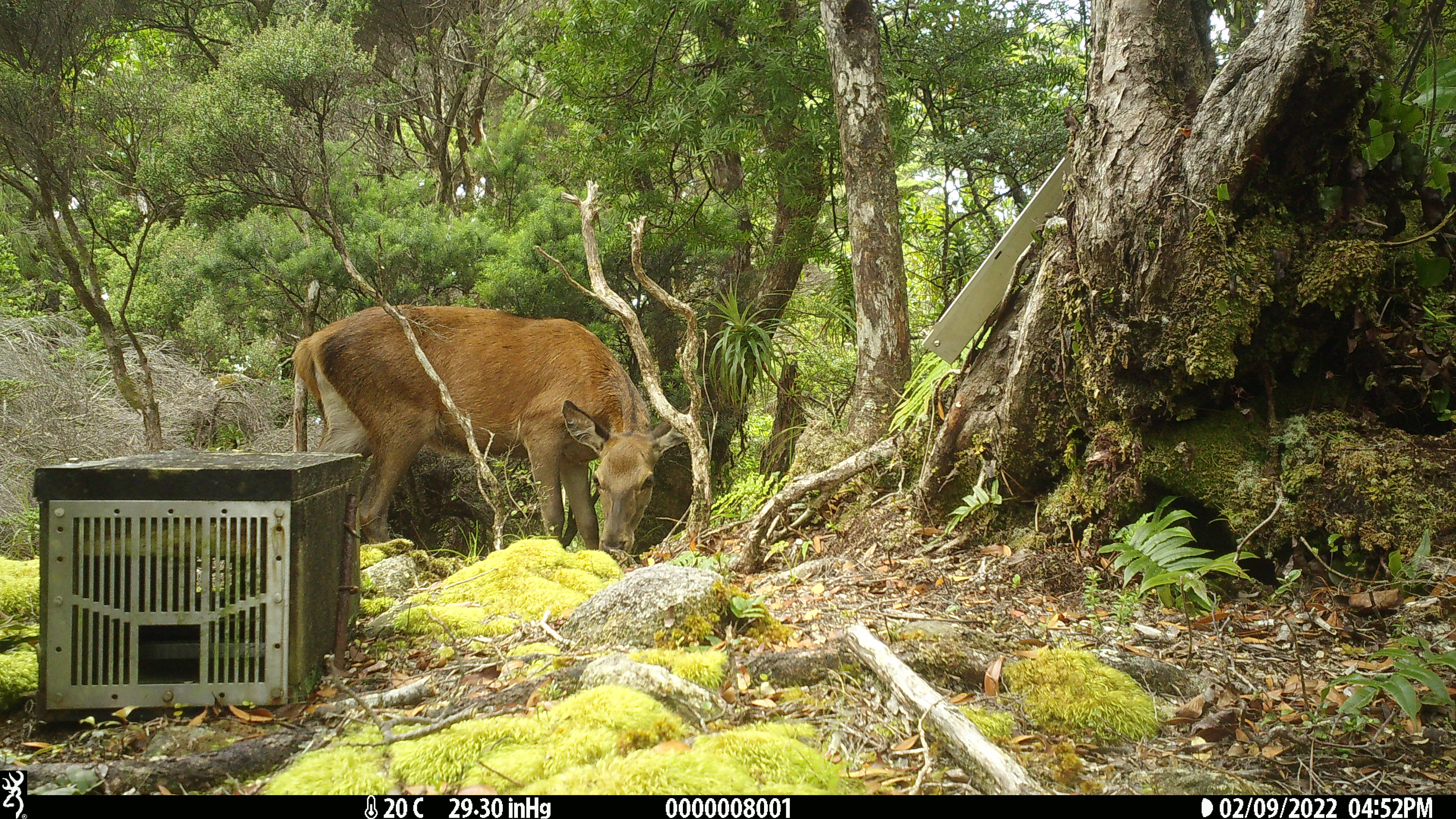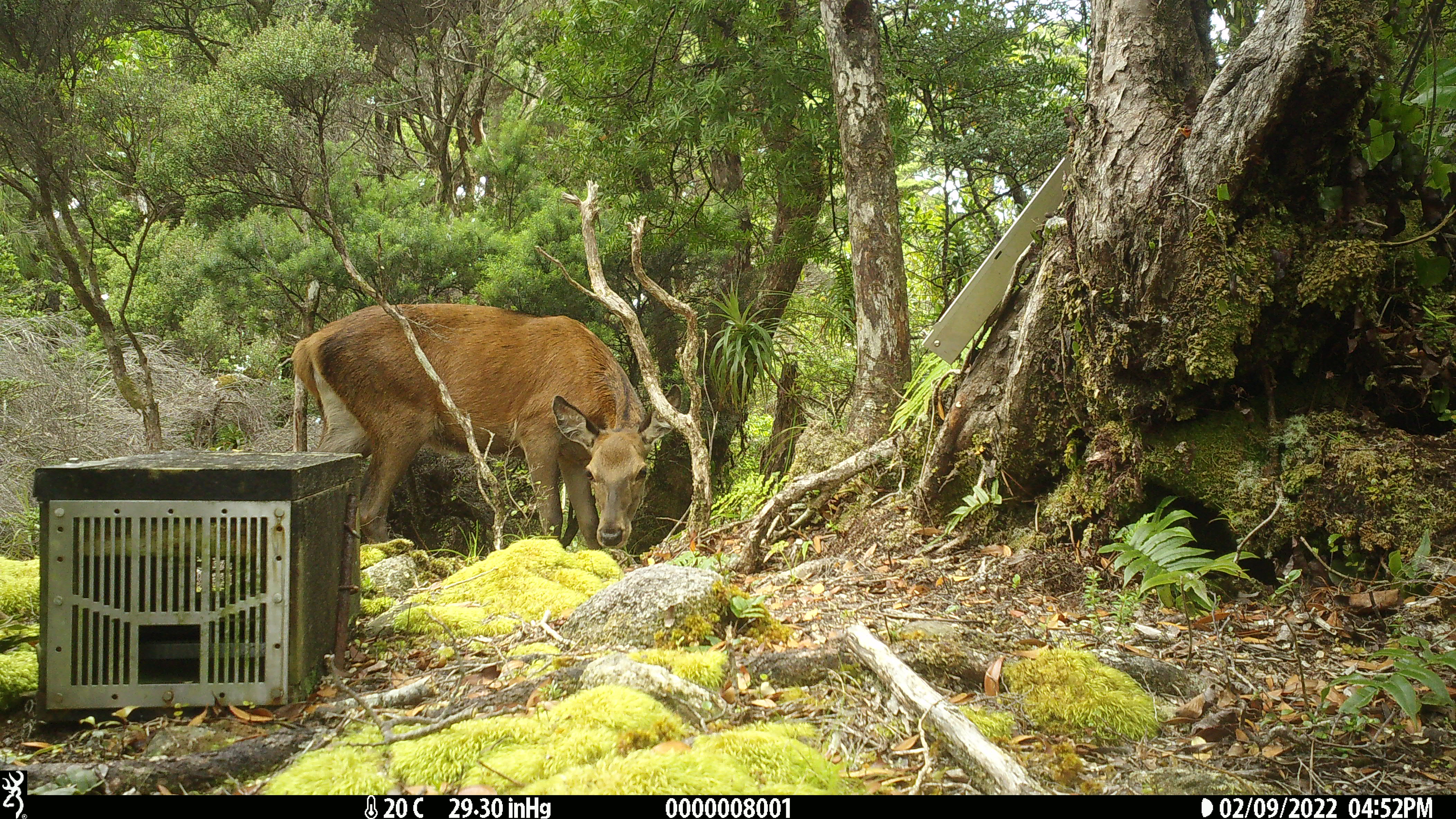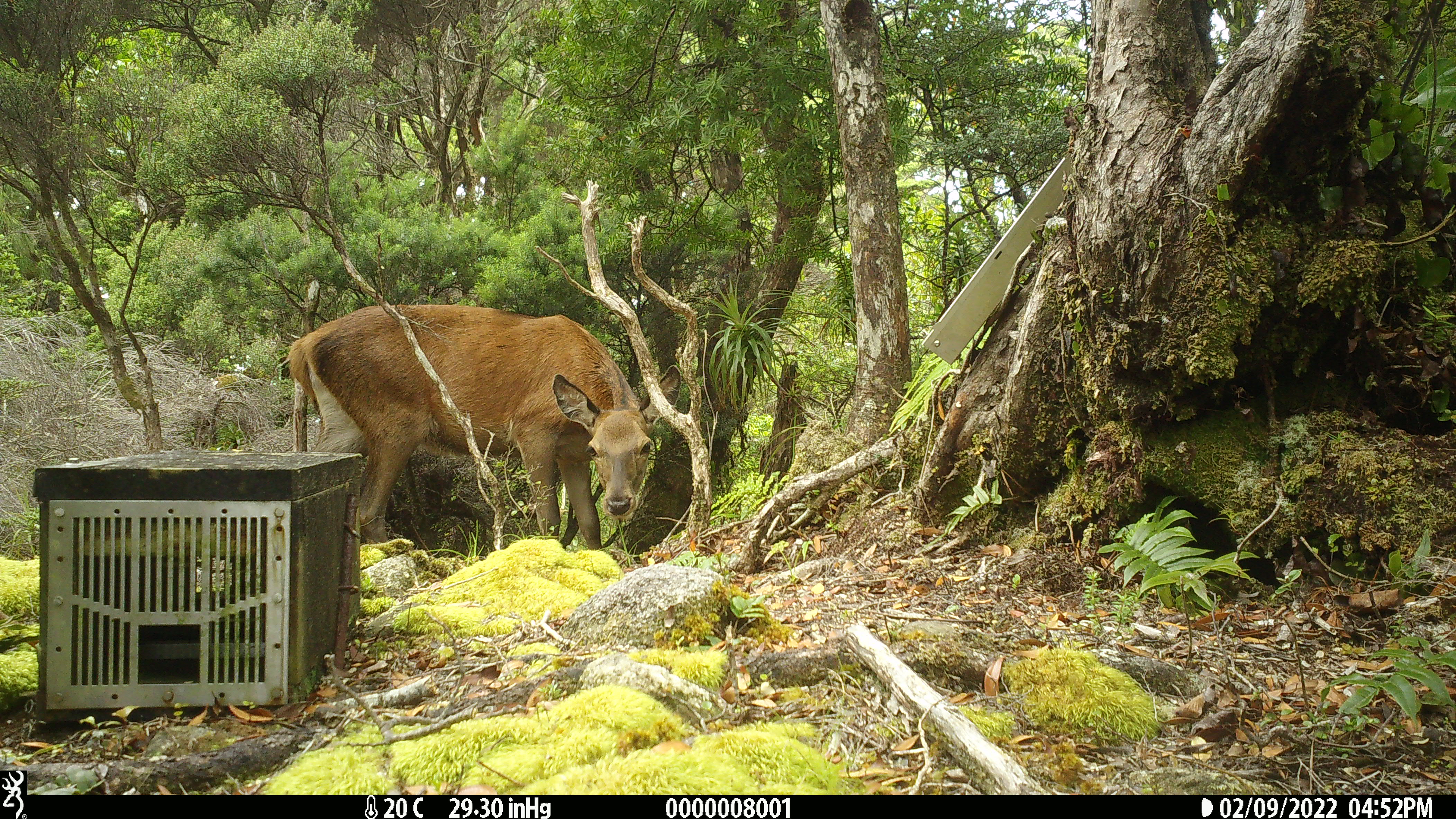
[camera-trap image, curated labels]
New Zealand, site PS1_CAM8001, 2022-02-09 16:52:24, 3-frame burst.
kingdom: Animalia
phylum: Chordata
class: Mammalia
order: Artiodactyla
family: Cervidae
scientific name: Cervidae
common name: deer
Deer (Cervidae).